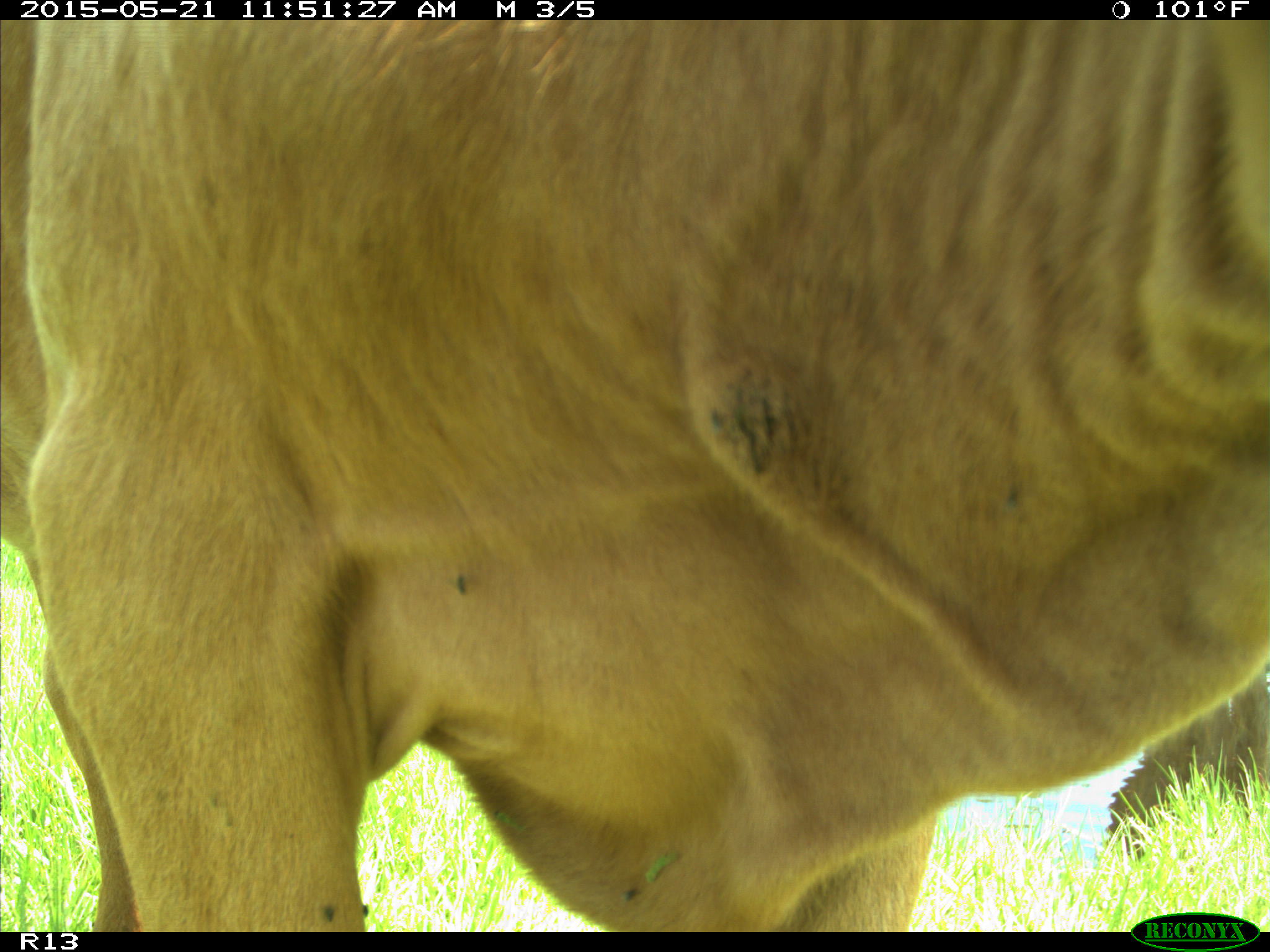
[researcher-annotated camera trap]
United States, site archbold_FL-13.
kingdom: Animalia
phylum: Chordata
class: Mammalia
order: Artiodactyla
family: Bovidae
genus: Bos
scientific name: Bos taurus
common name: domestic cow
Bos taurus (domestic cow).